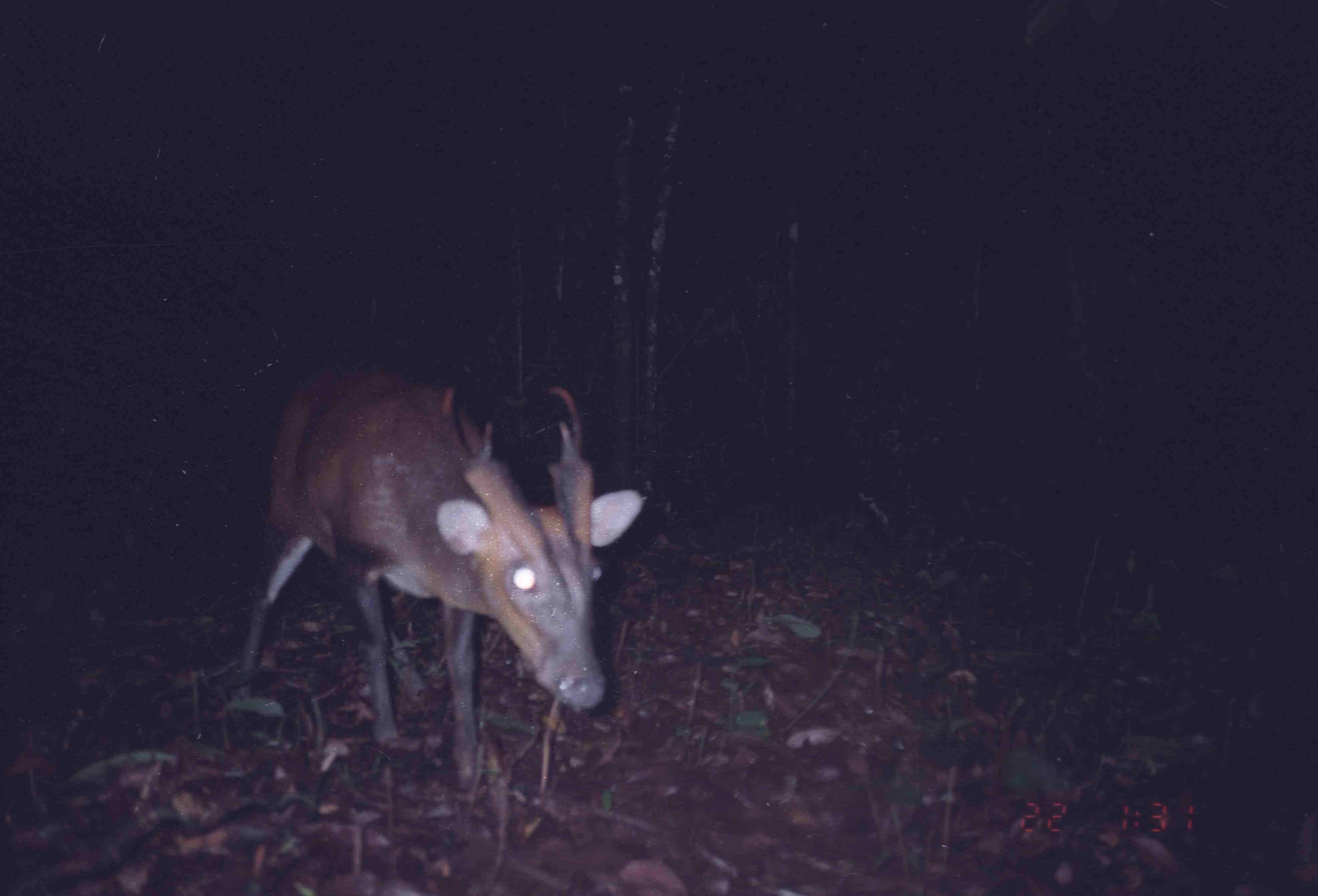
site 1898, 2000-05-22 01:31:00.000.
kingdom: Animalia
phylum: Chordata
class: Mammalia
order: Artiodactyla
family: Cervidae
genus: Muntiacus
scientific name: Muntiacus muntjak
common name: southern red muntjac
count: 1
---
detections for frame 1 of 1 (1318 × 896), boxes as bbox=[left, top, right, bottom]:
muntiacus muntjak: bbox=[234, 369, 644, 793]